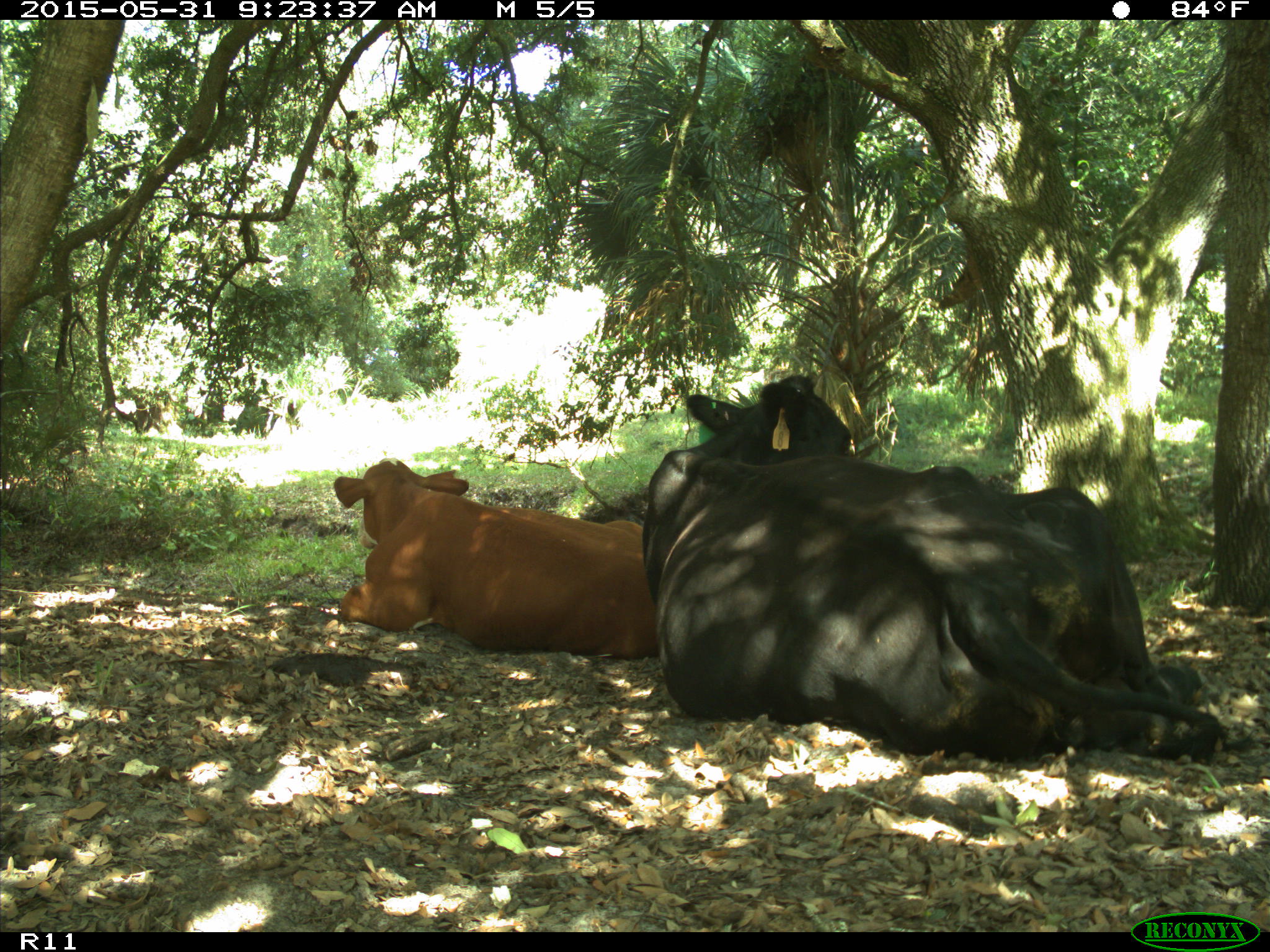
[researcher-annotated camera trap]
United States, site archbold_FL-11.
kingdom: Animalia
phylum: Chordata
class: Mammalia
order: Artiodactyla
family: Bovidae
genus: Bos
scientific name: Bos taurus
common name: domestic cow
Bos taurus (domestic cow).